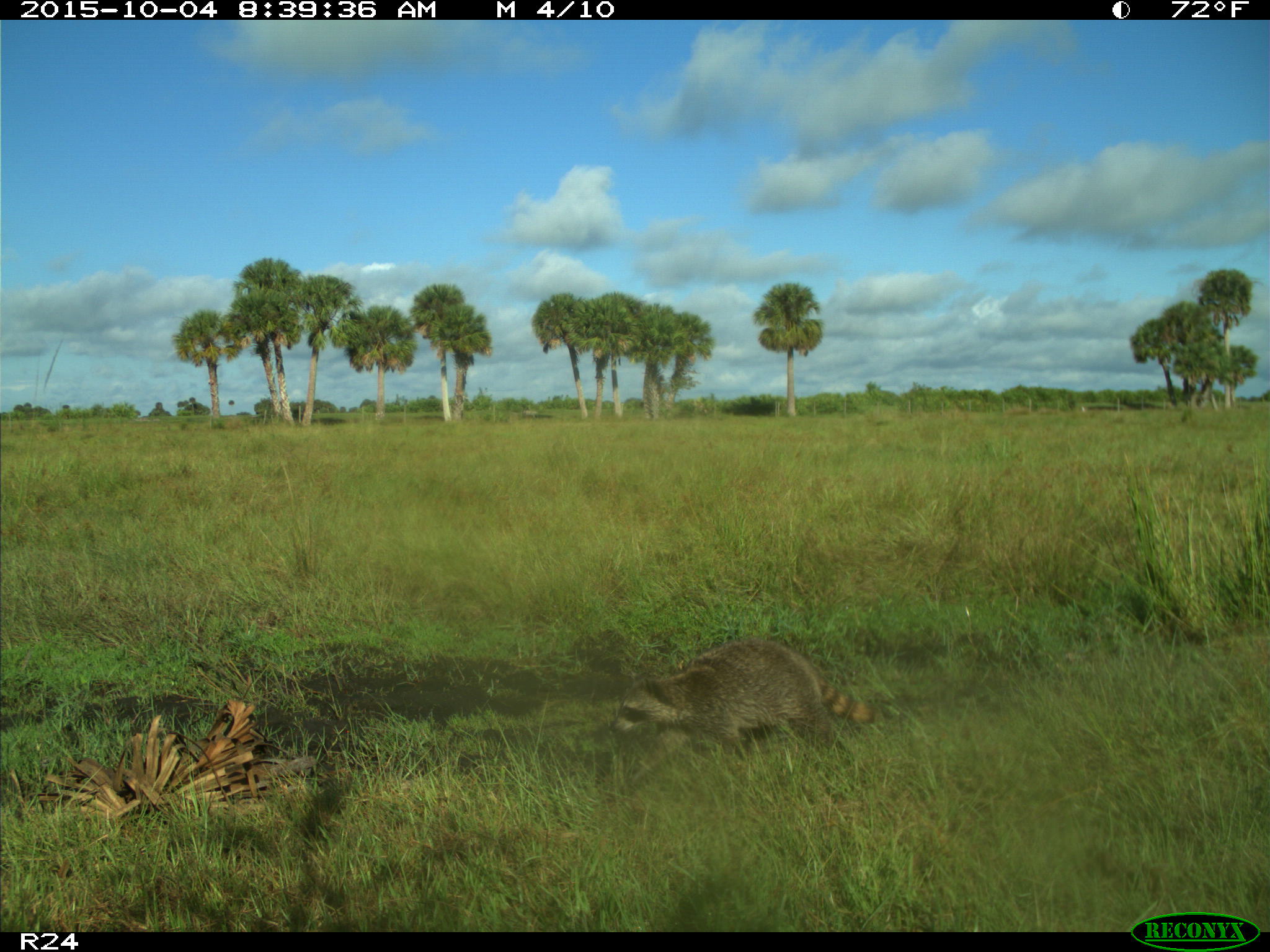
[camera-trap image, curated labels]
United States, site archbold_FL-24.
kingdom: Animalia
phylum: Chordata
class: Mammalia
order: Carnivora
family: Procyonidae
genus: Procyon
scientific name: Procyon lotor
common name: common raccoon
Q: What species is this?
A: Procyon lotor (common raccoon).